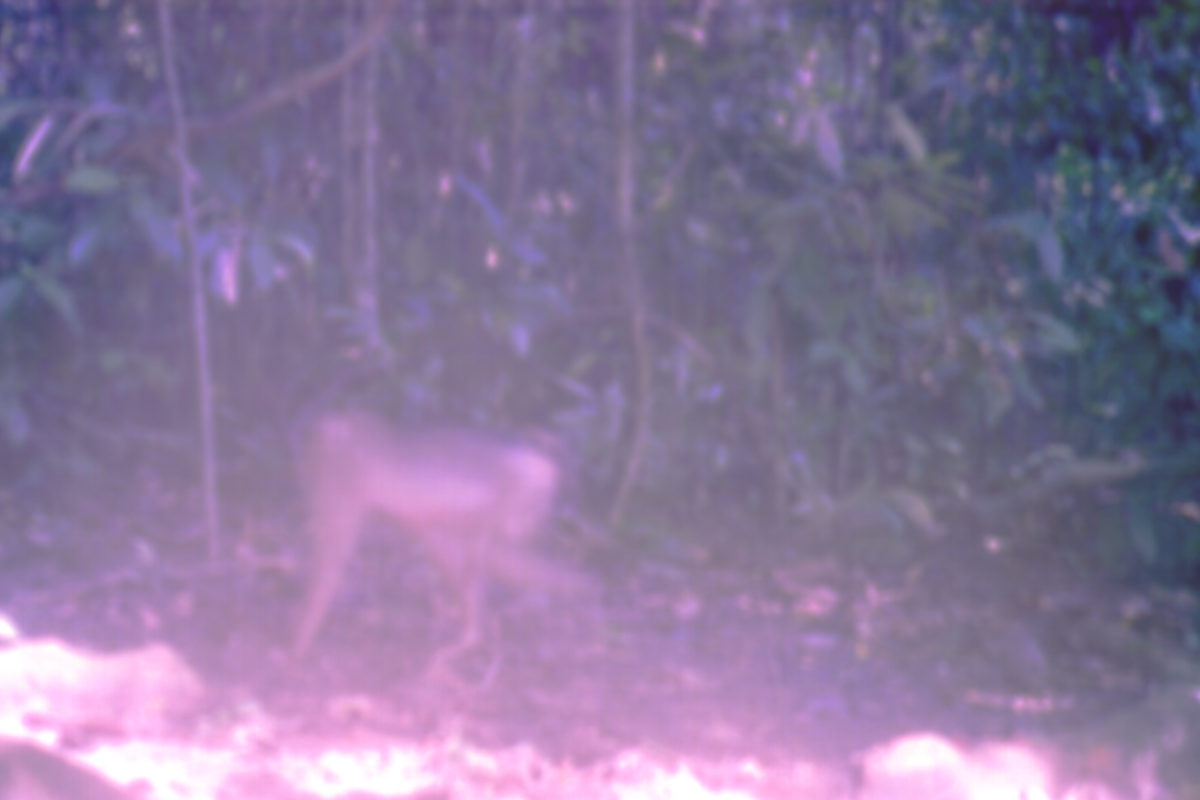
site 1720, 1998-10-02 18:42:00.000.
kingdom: Animalia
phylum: Chordata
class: Mammalia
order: Primates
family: Cercopithecidae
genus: Macaca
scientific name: Macaca nemestrina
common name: southern pig-tailed macaque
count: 1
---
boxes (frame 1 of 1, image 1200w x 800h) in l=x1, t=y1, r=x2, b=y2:
macaca nemestrina: l=266, t=397, r=607, b=687